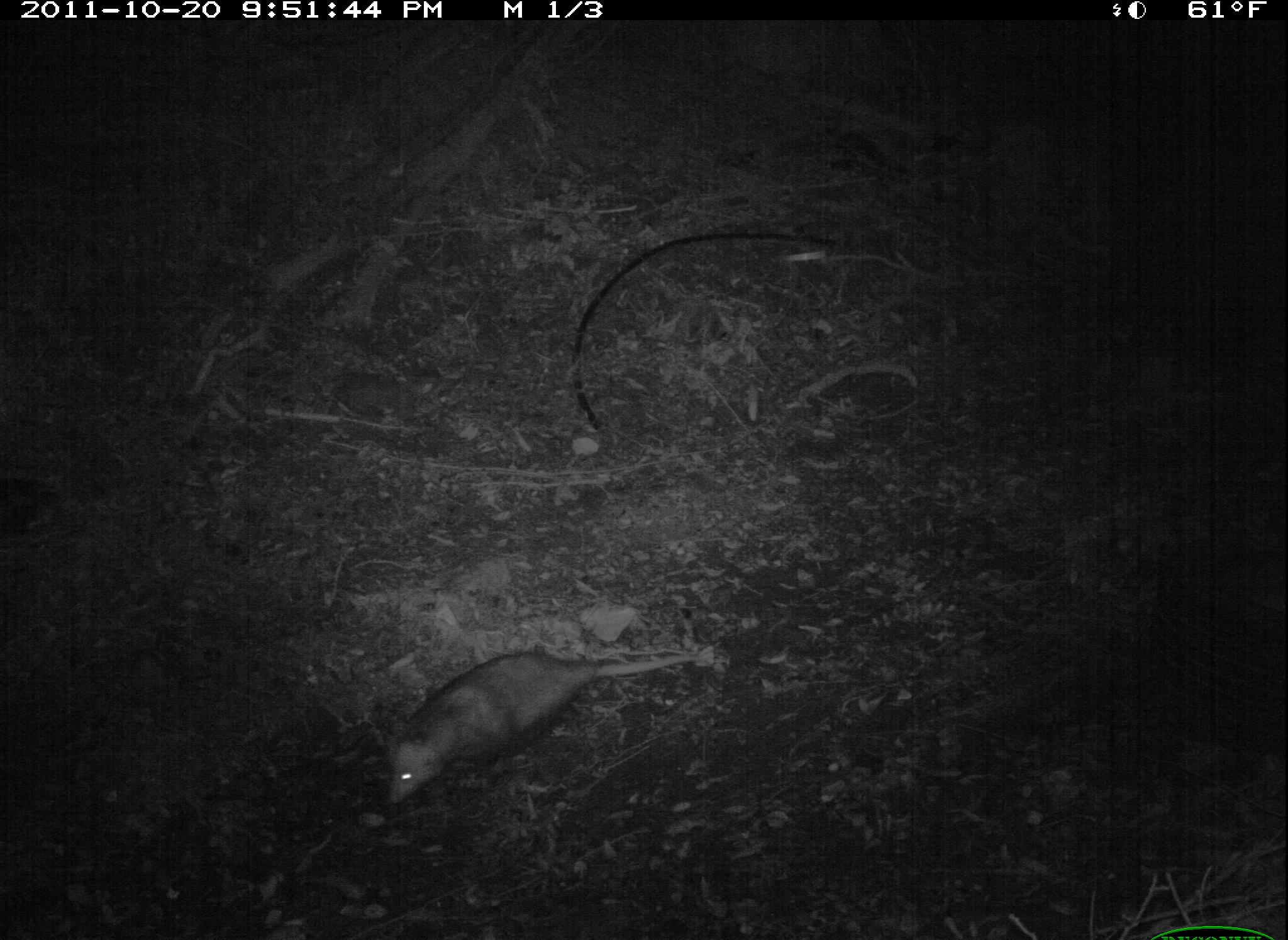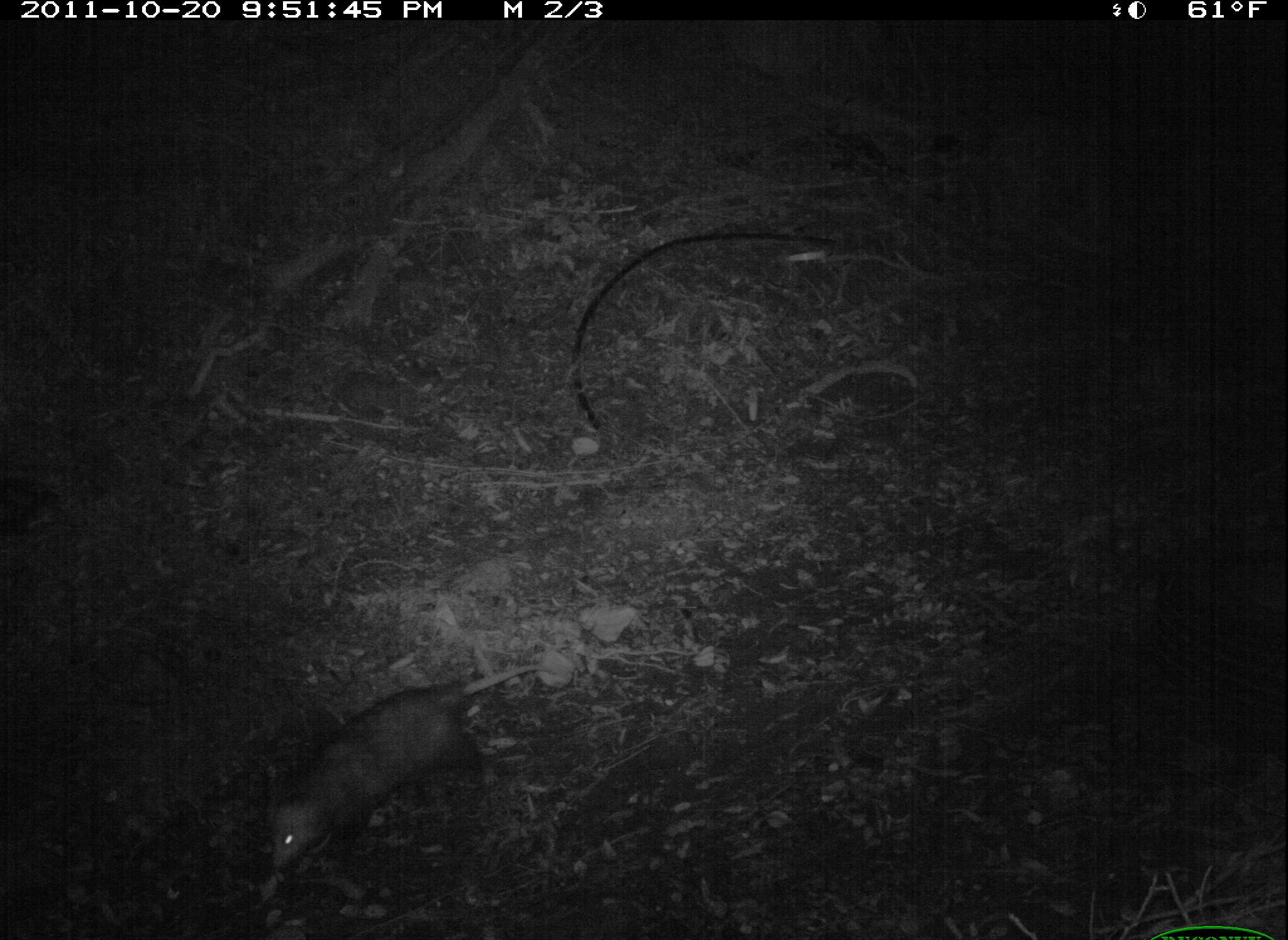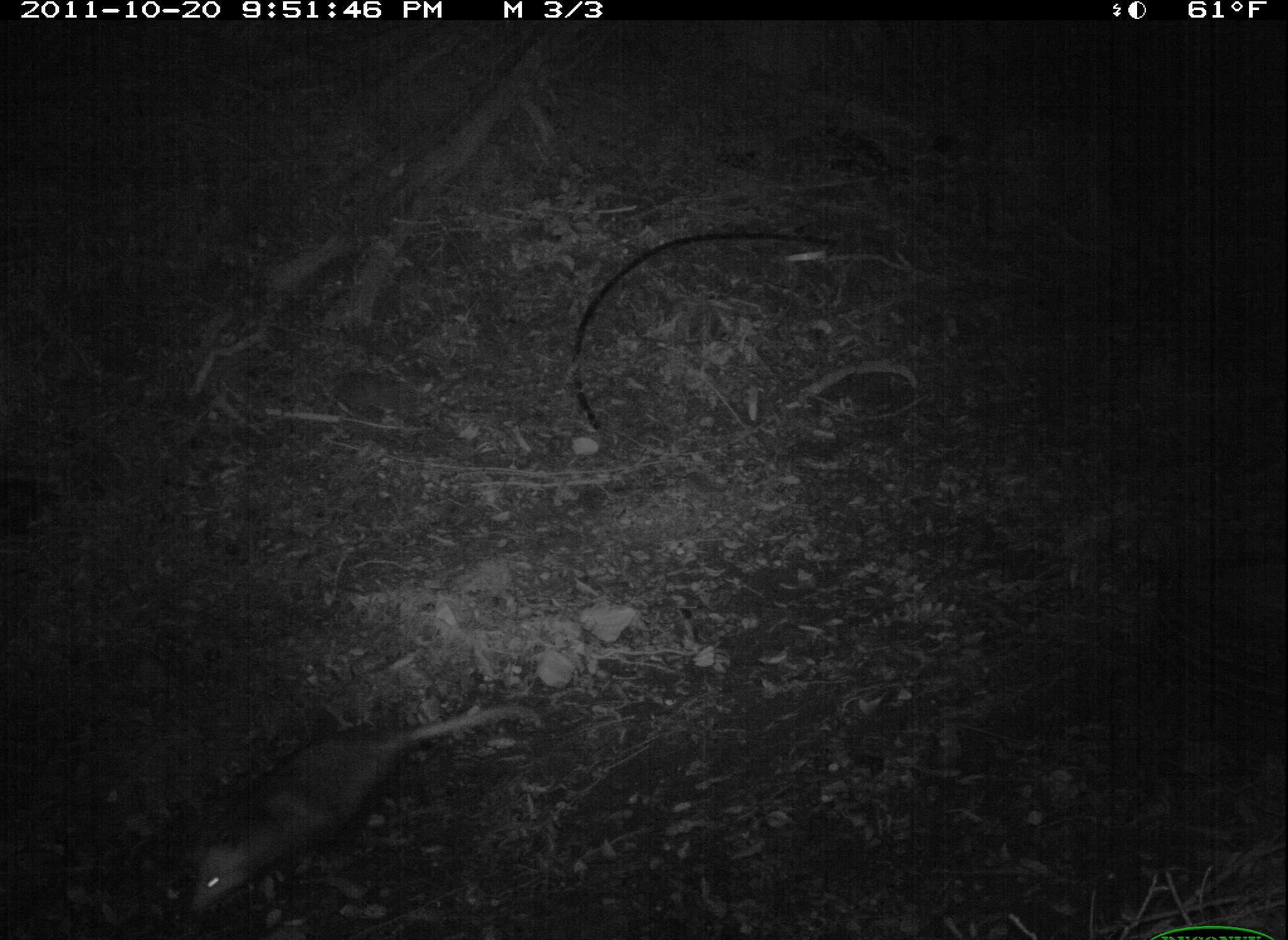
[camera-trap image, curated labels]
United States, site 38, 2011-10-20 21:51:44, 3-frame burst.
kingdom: Animalia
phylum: Chordata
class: Mammalia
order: Didelphimorphia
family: Didelphidae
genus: Didelphis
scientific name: Didelphis virginiana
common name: virginia opossum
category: opossum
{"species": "opossum (virginia opossum) (Didelphis virginiana)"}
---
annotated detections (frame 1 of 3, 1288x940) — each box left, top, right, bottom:
opossum: 386, 638, 710, 802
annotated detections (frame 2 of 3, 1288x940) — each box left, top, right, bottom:
opossum: 219, 635, 607, 899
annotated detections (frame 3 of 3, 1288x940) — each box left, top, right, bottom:
opossum: 161, 687, 547, 921